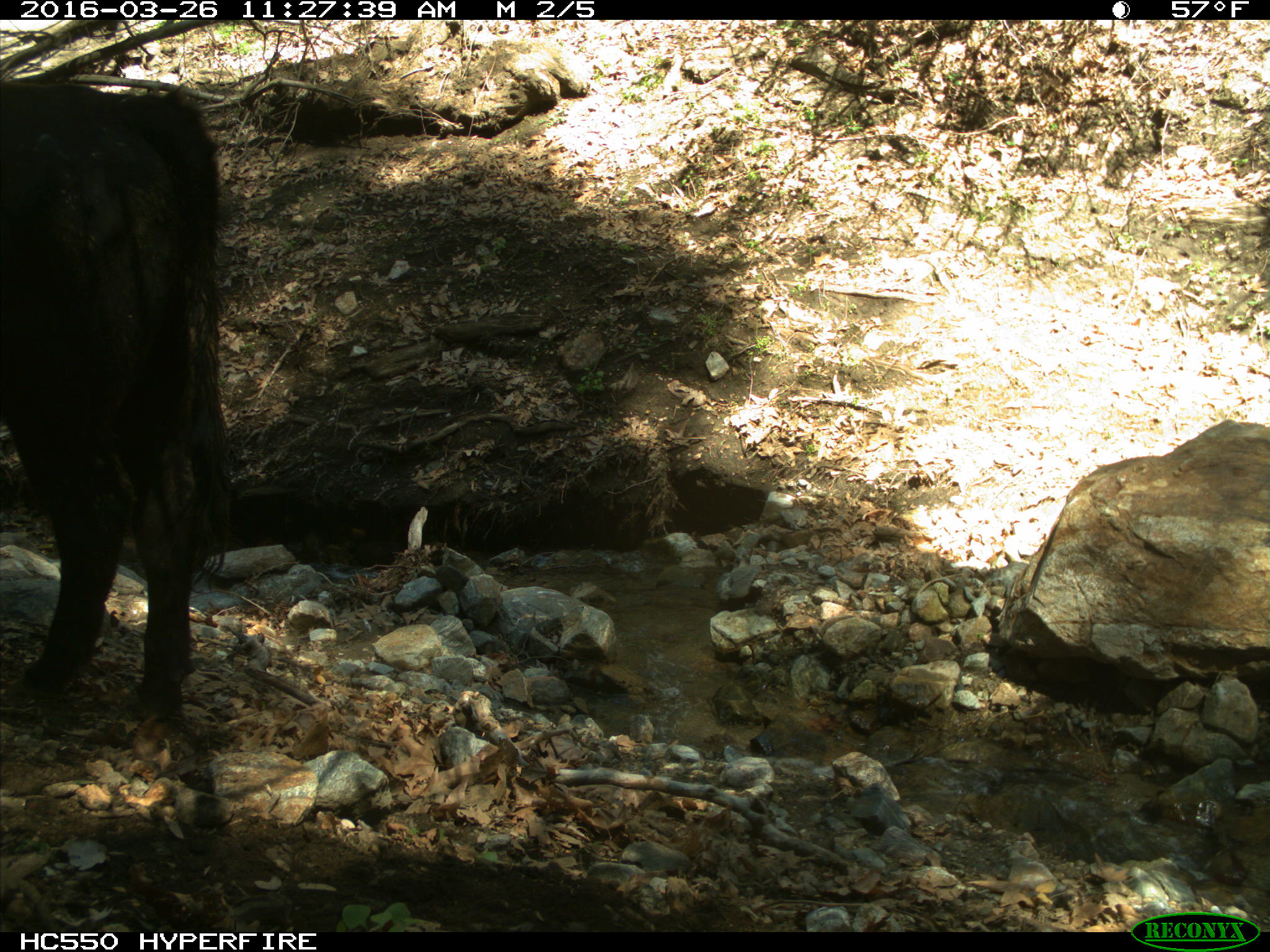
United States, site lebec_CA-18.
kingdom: Animalia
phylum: Chordata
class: Mammalia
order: Artiodactyla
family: Bovidae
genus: Bos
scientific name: Bos taurus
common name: domestic cow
Bos taurus (domestic cow).